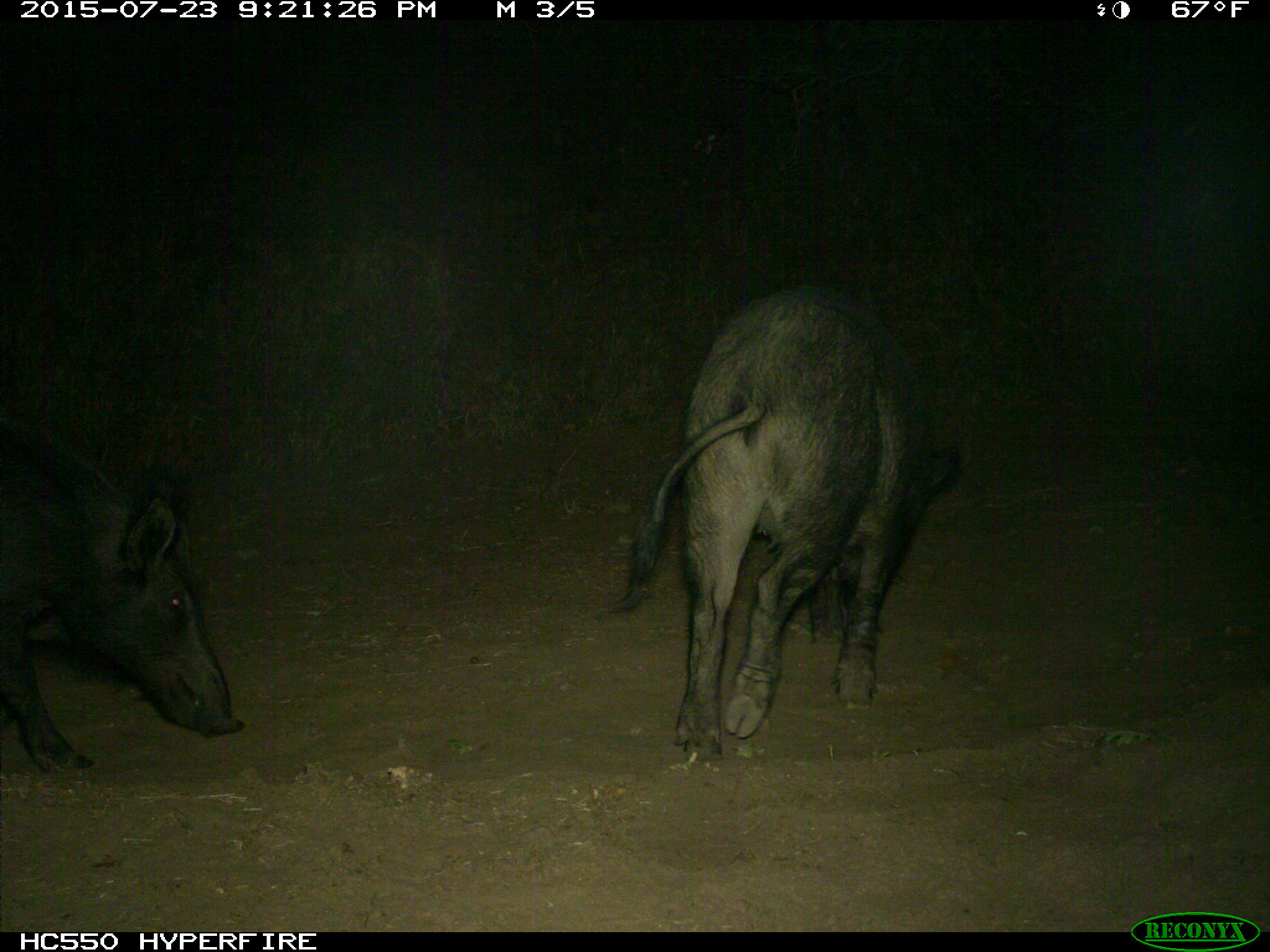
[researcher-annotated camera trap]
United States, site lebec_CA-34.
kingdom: Animalia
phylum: Chordata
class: Mammalia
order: Artiodactyla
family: Suidae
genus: Sus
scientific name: Sus scrofa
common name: wild boar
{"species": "Sus scrofa (wild boar)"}